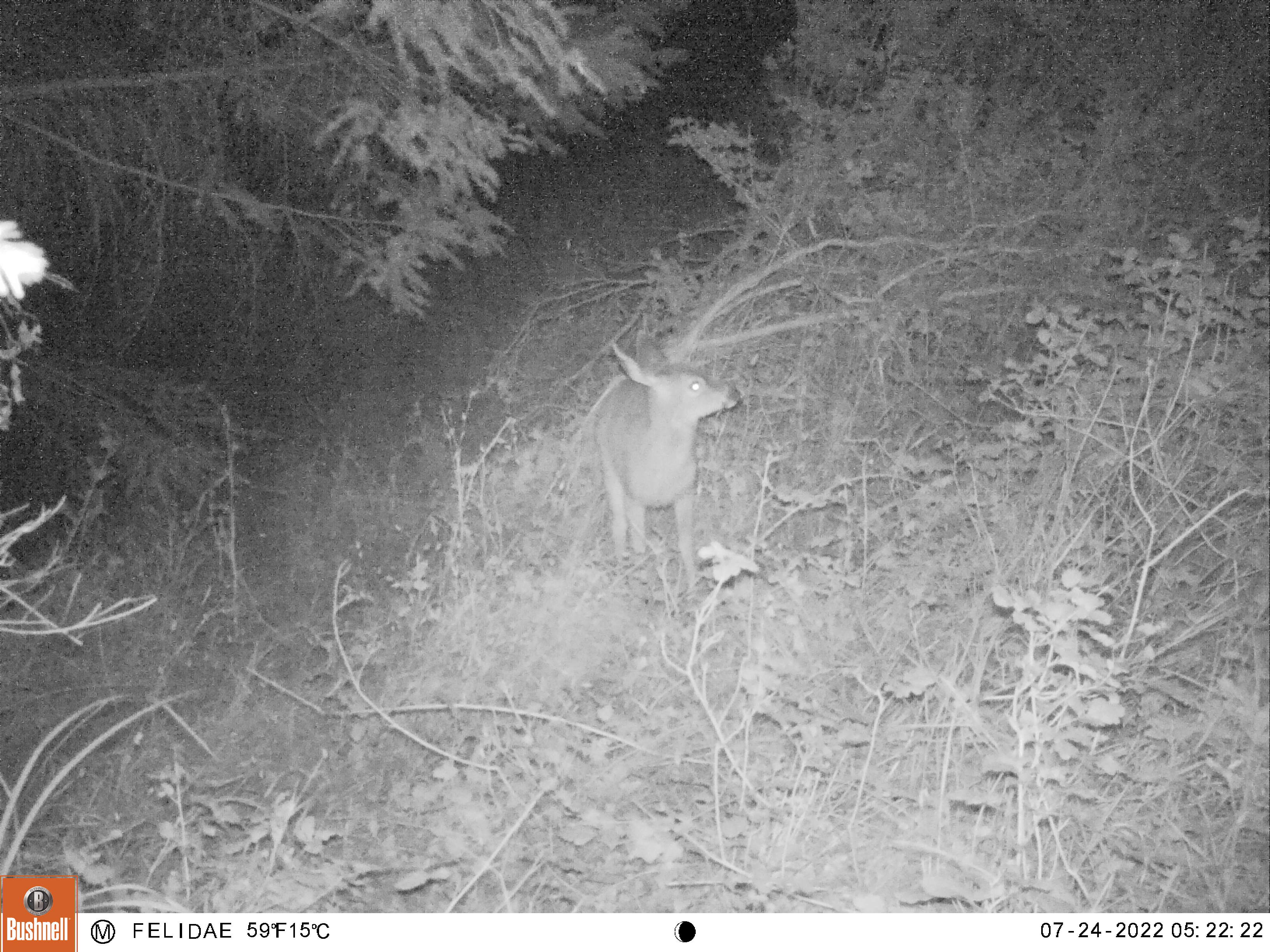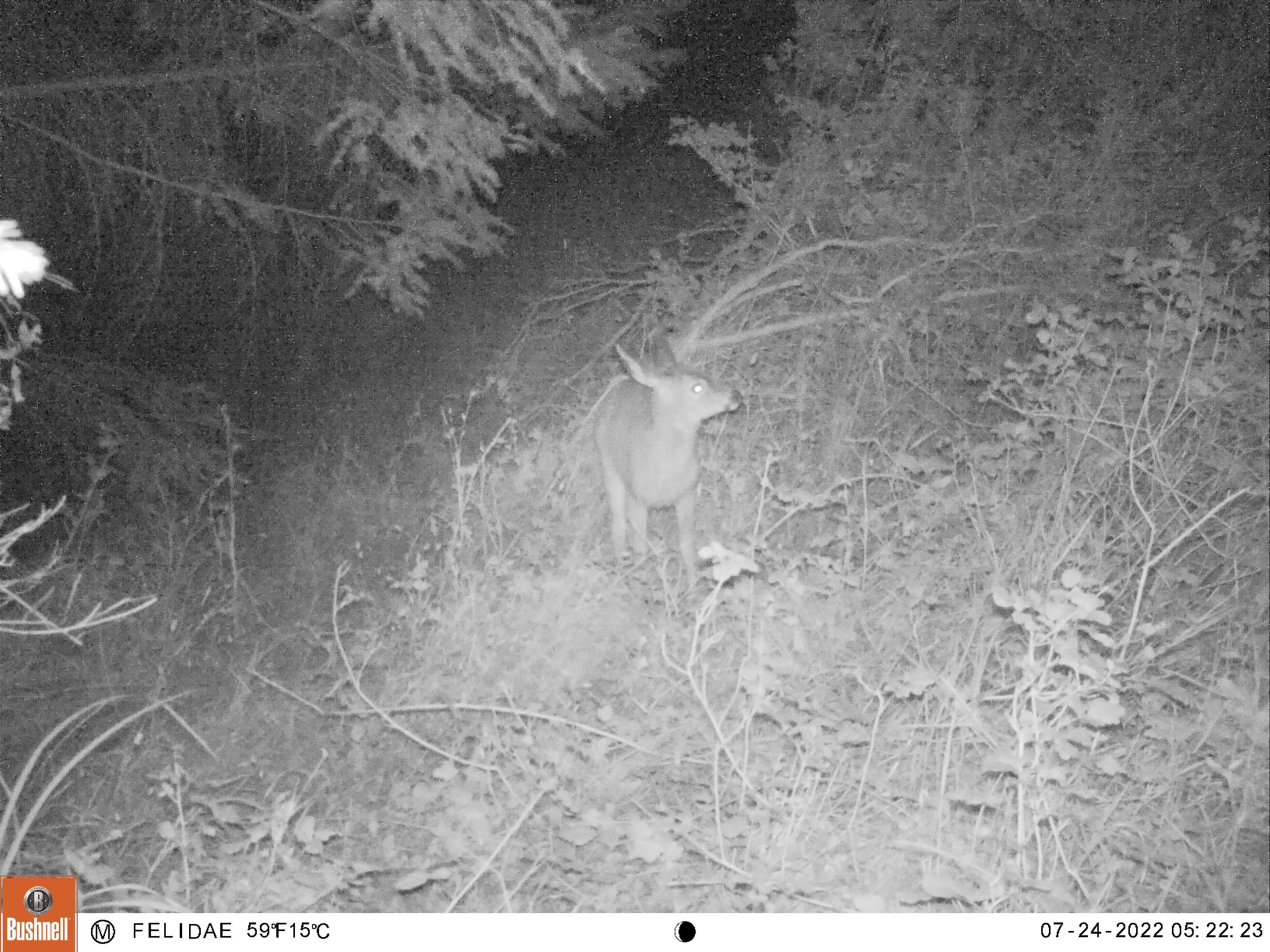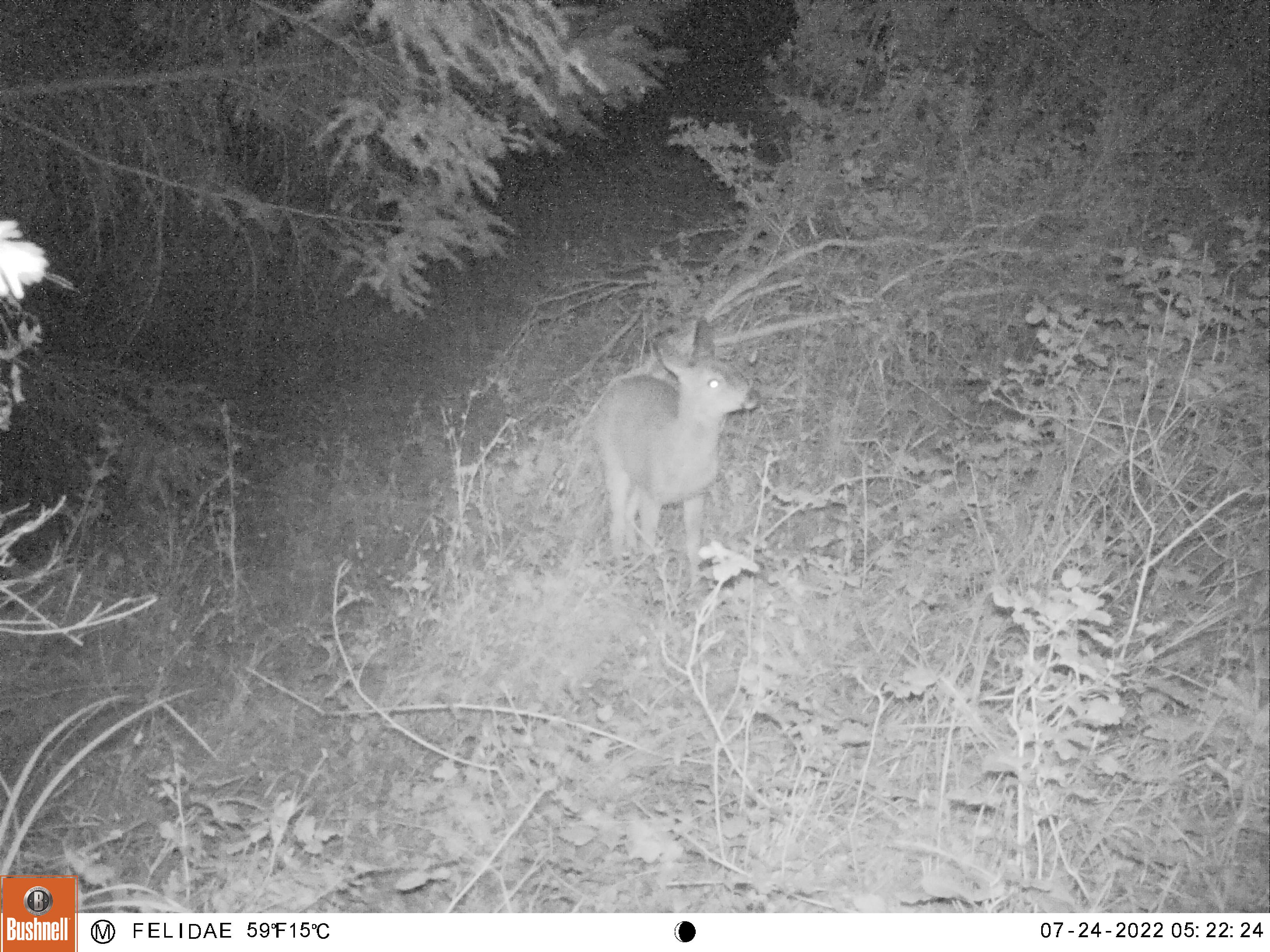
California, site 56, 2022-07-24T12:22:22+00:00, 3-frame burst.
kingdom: Animalia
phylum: Chordata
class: Mammalia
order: Artiodactyla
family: Cervidae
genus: Odocoileus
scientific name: Odocoileus hemionus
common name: mule deer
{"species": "mule deer (Odocoileus hemionus)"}